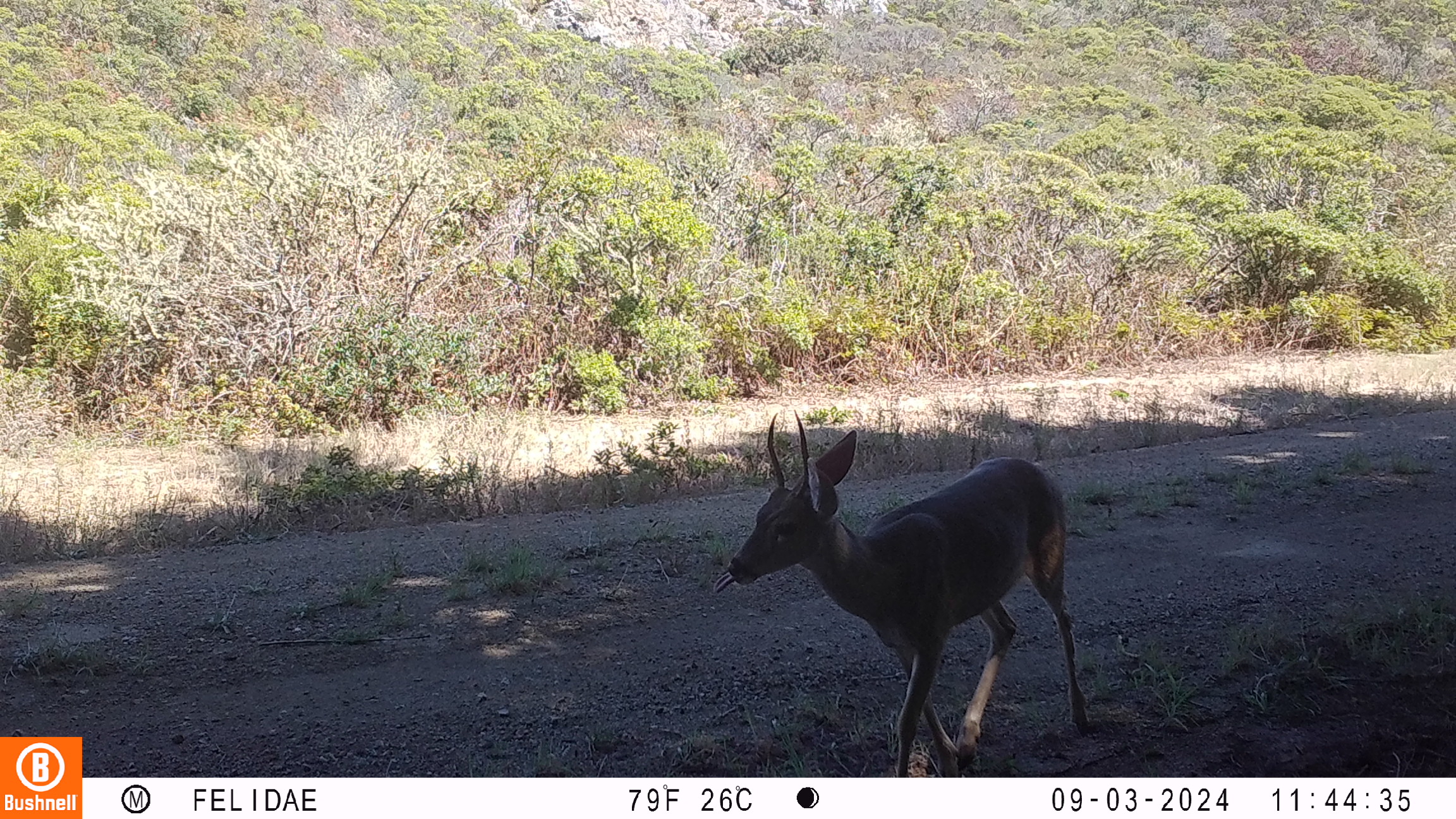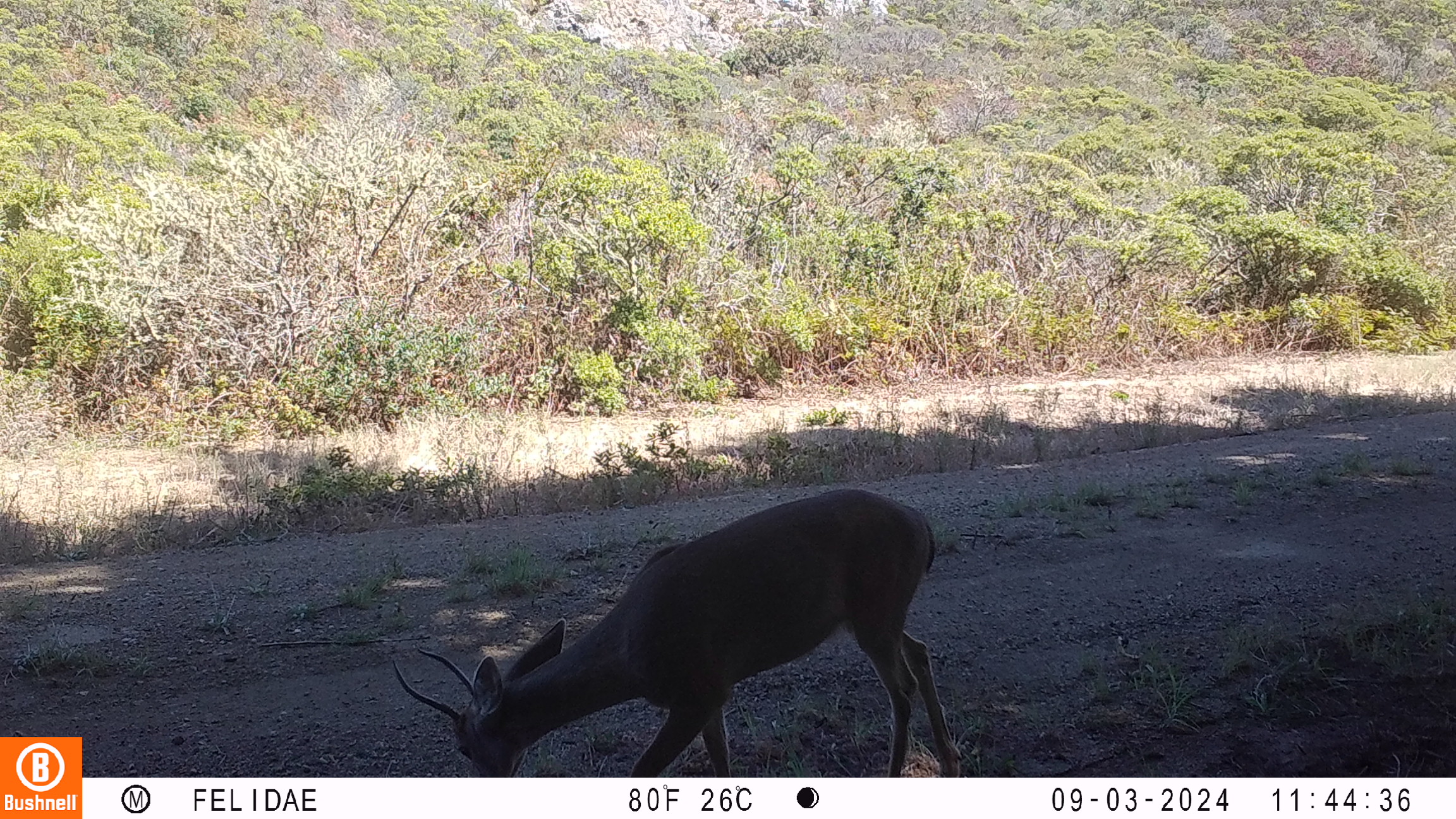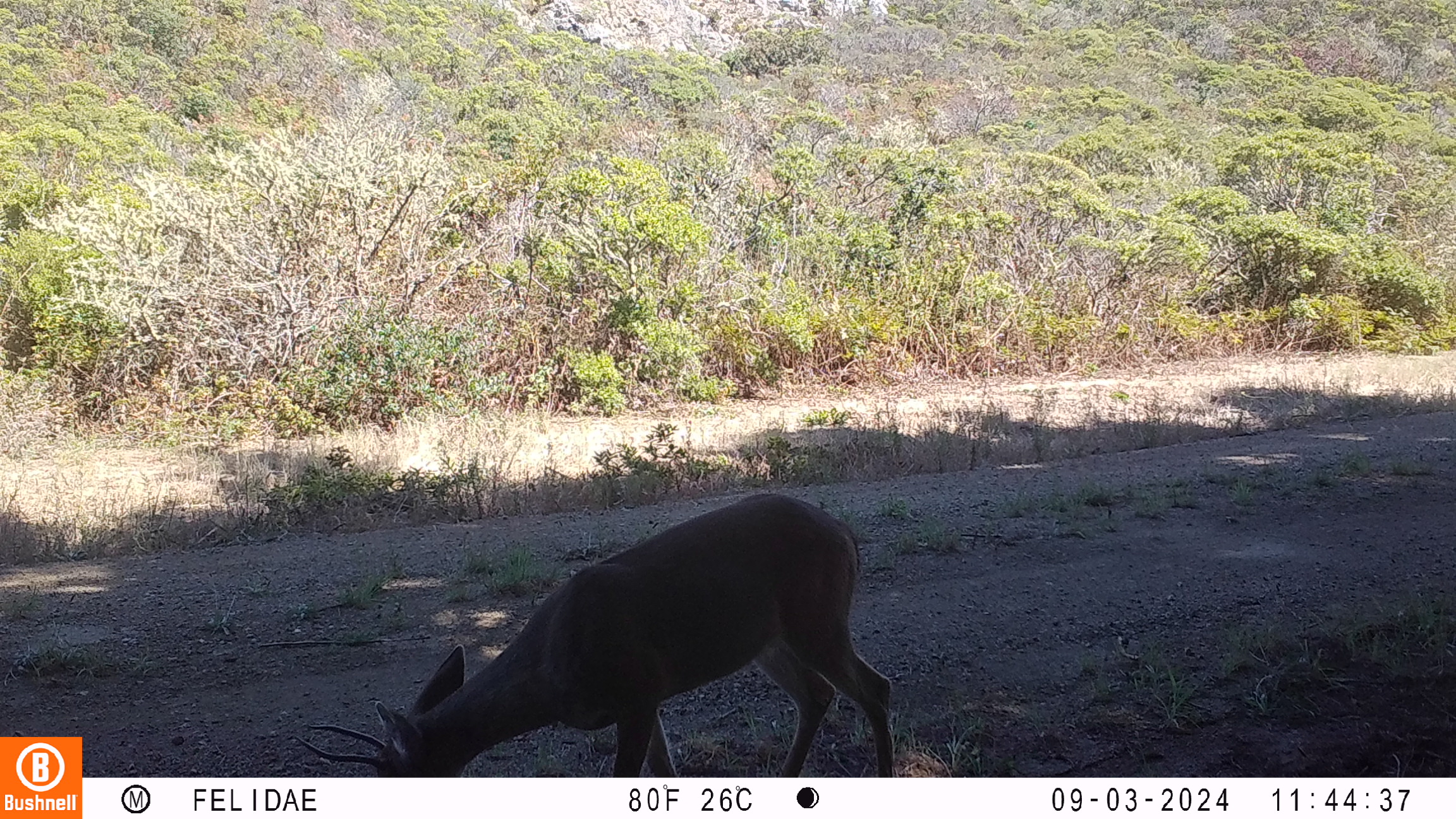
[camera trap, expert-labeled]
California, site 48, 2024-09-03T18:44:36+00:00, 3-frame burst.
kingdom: Animalia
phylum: Chordata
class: Mammalia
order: Artiodactyla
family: Cervidae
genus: Odocoileus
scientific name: Odocoileus hemionus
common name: mule deer